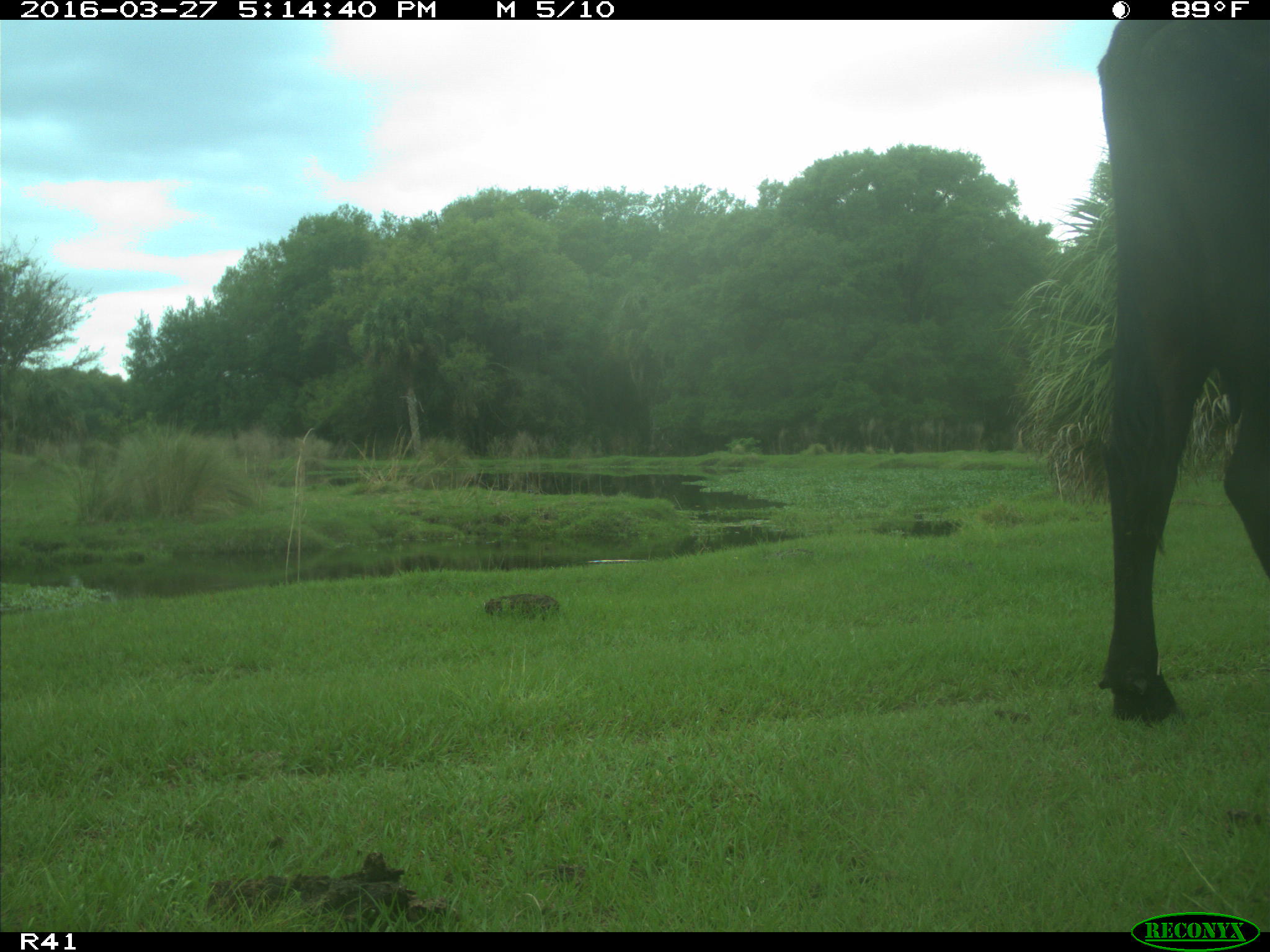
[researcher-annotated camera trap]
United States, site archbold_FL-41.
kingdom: Animalia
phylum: Chordata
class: Mammalia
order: Artiodactyla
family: Bovidae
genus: Bos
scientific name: Bos taurus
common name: domestic cow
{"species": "Bos taurus (domestic cow)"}